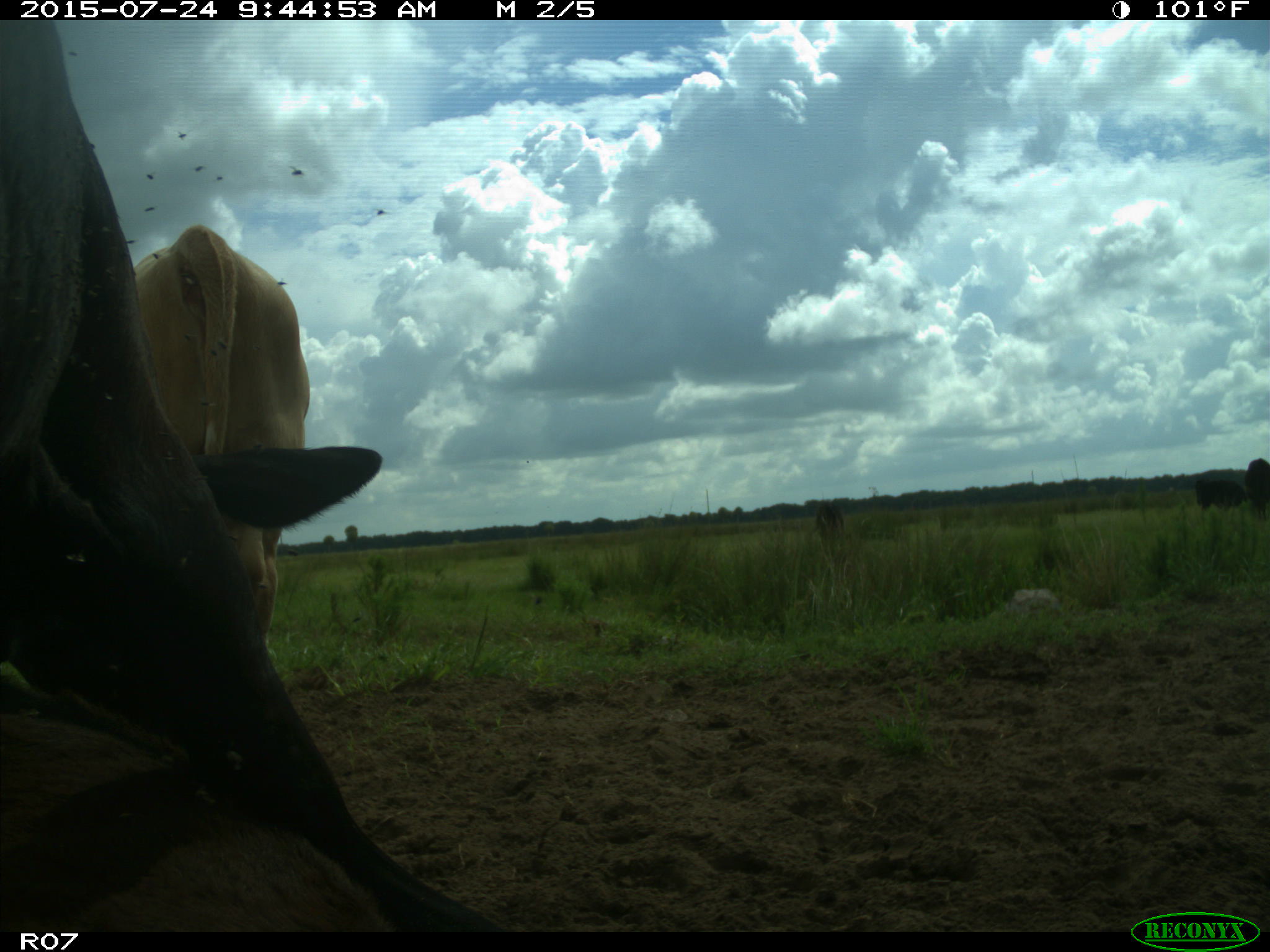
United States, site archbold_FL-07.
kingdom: Animalia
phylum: Chordata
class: Mammalia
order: Artiodactyla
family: Bovidae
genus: Bos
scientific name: Bos taurus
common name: domestic cow